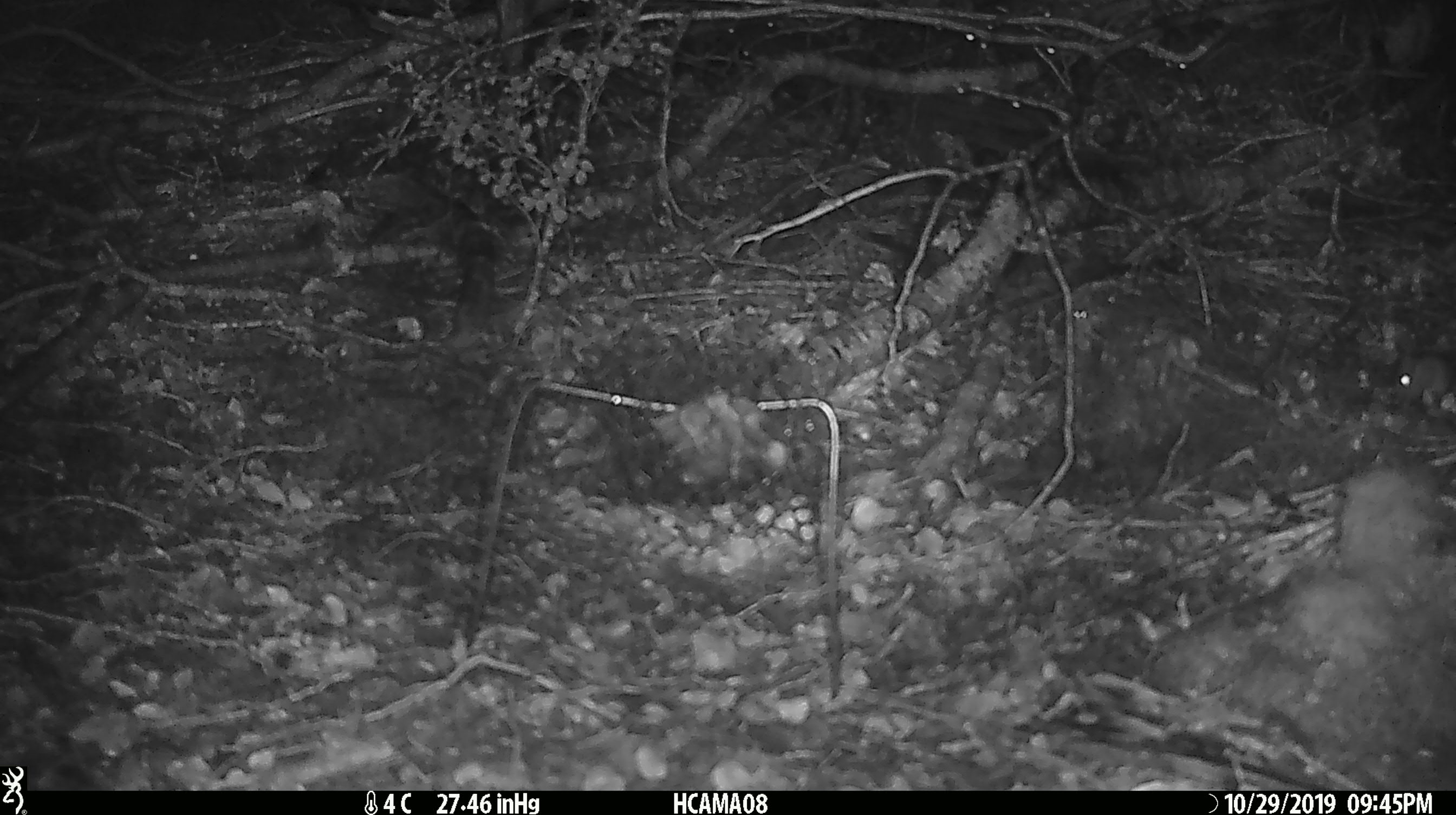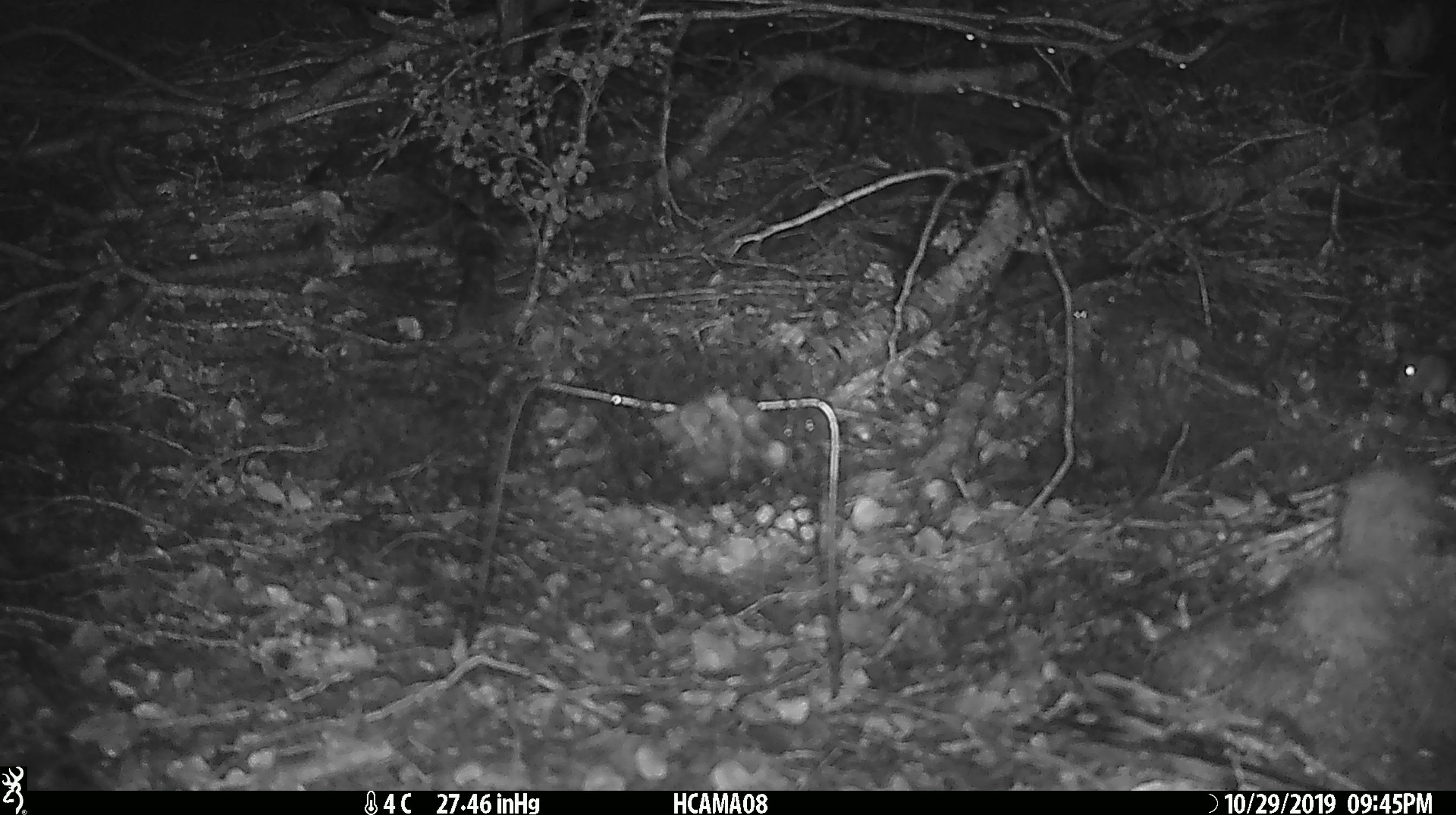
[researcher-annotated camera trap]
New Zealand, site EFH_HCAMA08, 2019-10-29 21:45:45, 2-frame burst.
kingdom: Animalia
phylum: Chordata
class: Mammalia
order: Rodentia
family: Muridae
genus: Mus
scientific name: Mus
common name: mouse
Mouse (Mus).